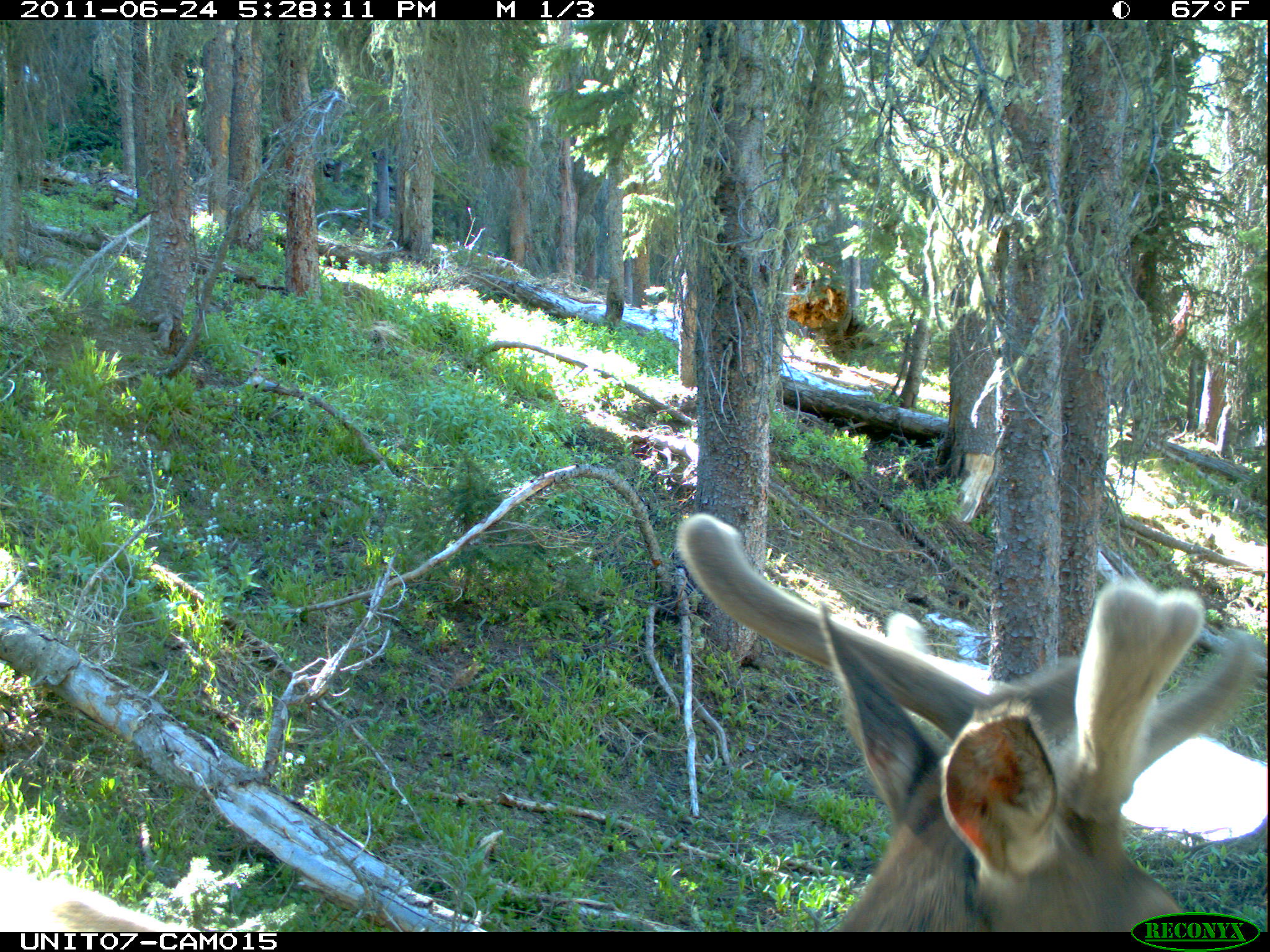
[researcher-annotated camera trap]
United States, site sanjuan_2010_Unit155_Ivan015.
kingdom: Animalia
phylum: Chordata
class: Mammalia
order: Artiodactyla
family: Cervidae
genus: Cervus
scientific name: Cervus elaphus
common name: red deer